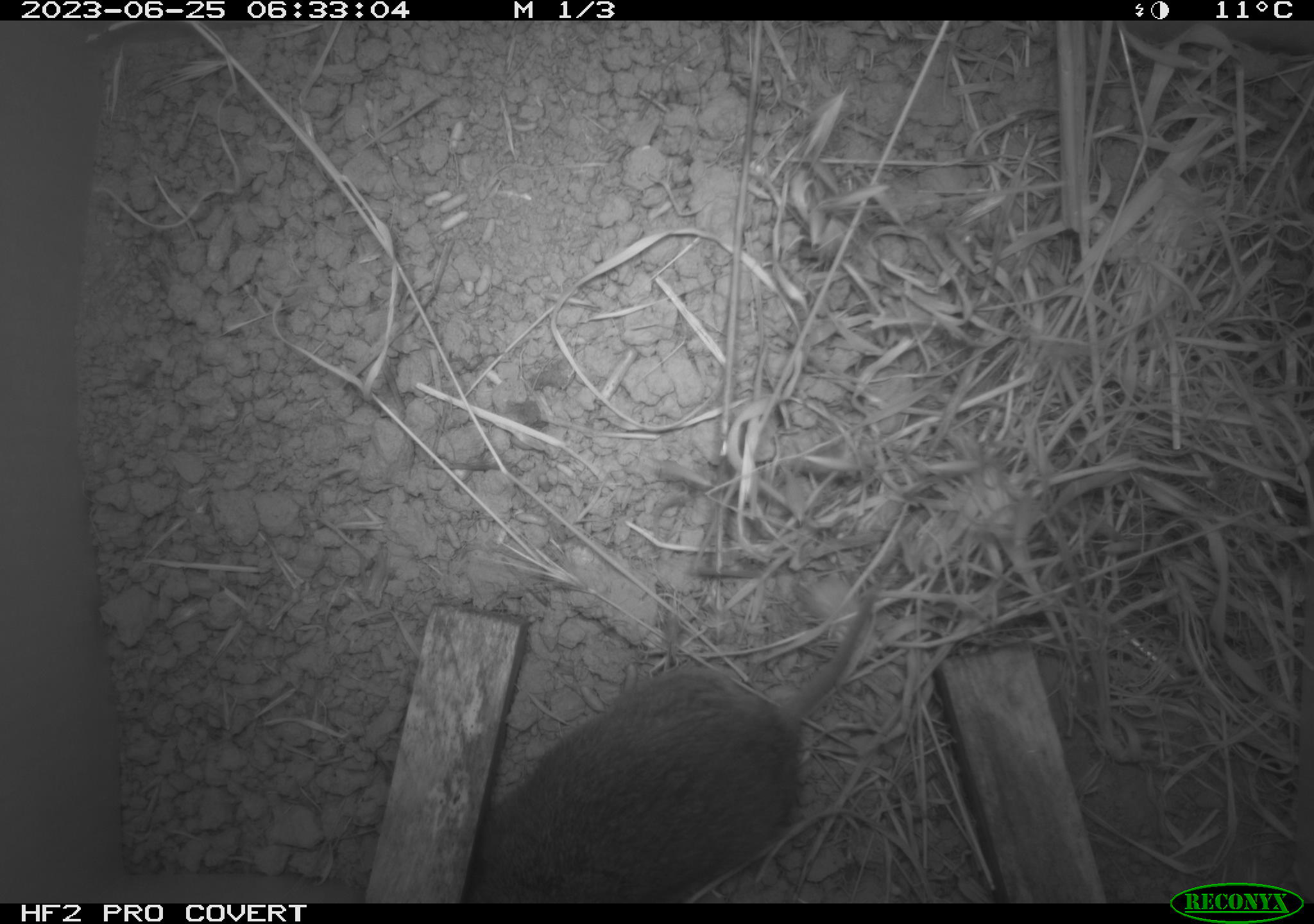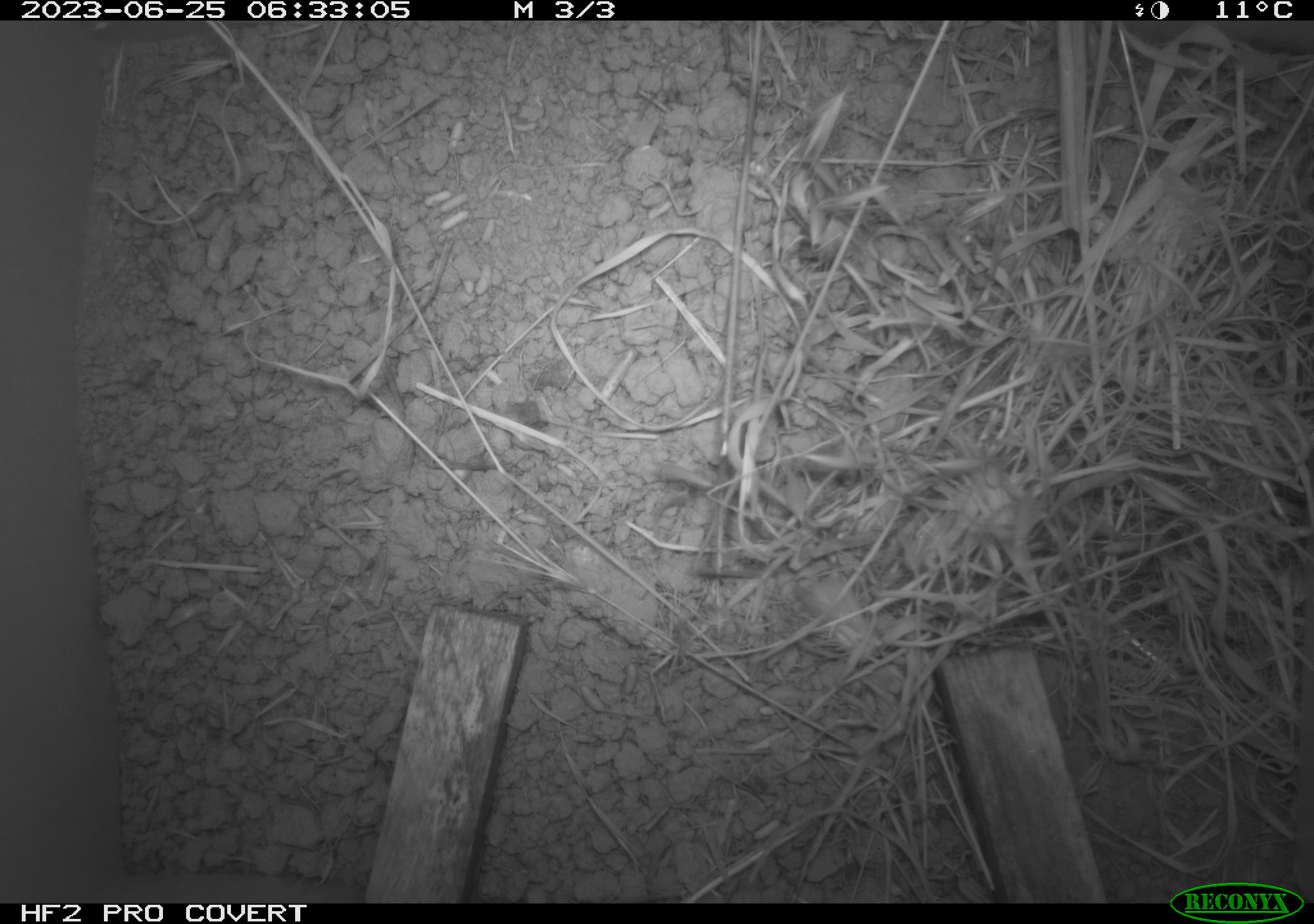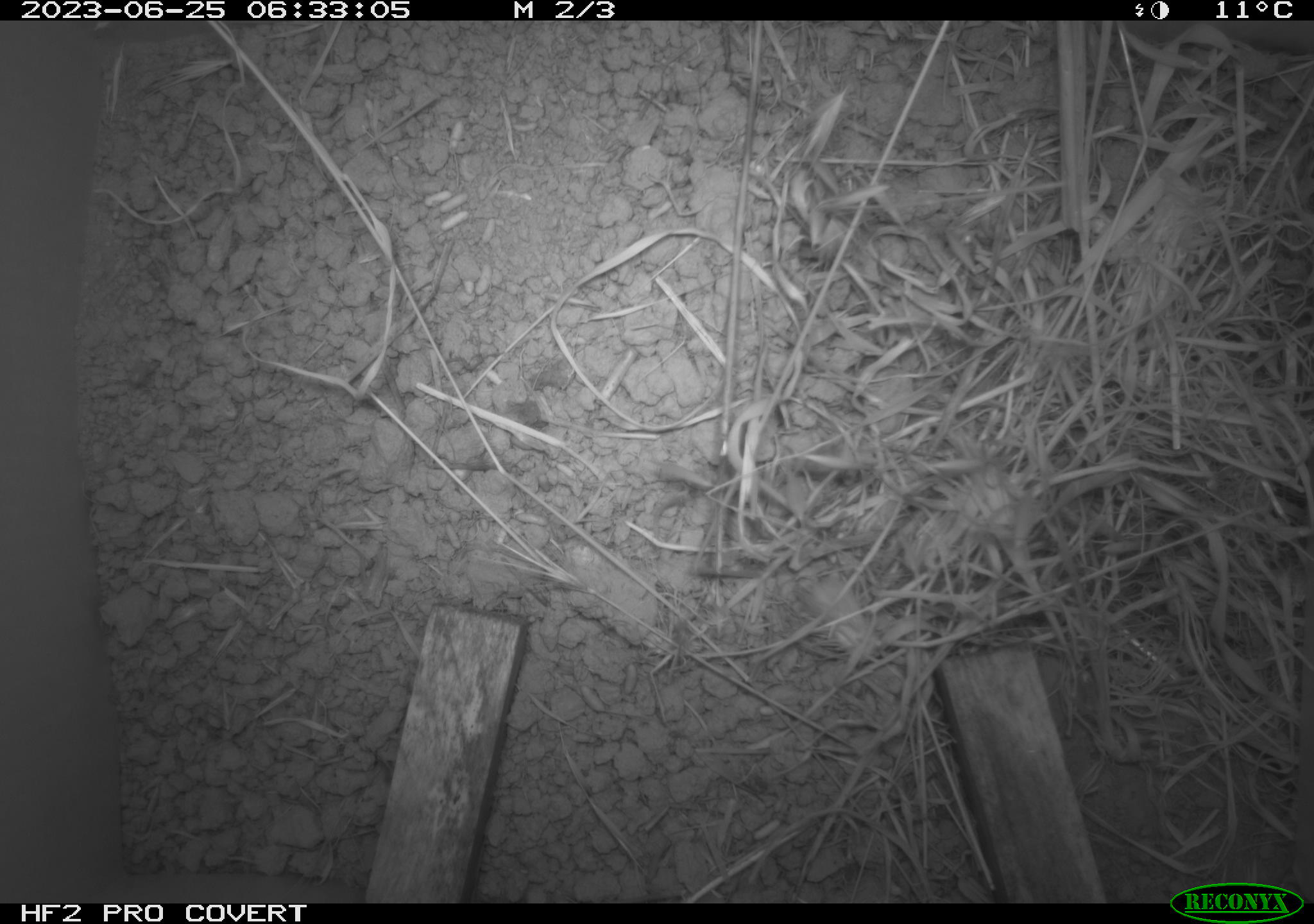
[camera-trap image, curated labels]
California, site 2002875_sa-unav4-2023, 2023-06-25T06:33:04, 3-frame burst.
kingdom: Animalia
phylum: Chordata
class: Mammalia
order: Rodentia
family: Cricetidae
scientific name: Arvicolinae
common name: voles, lemmings, and muskrats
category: arvicolinae subfamily